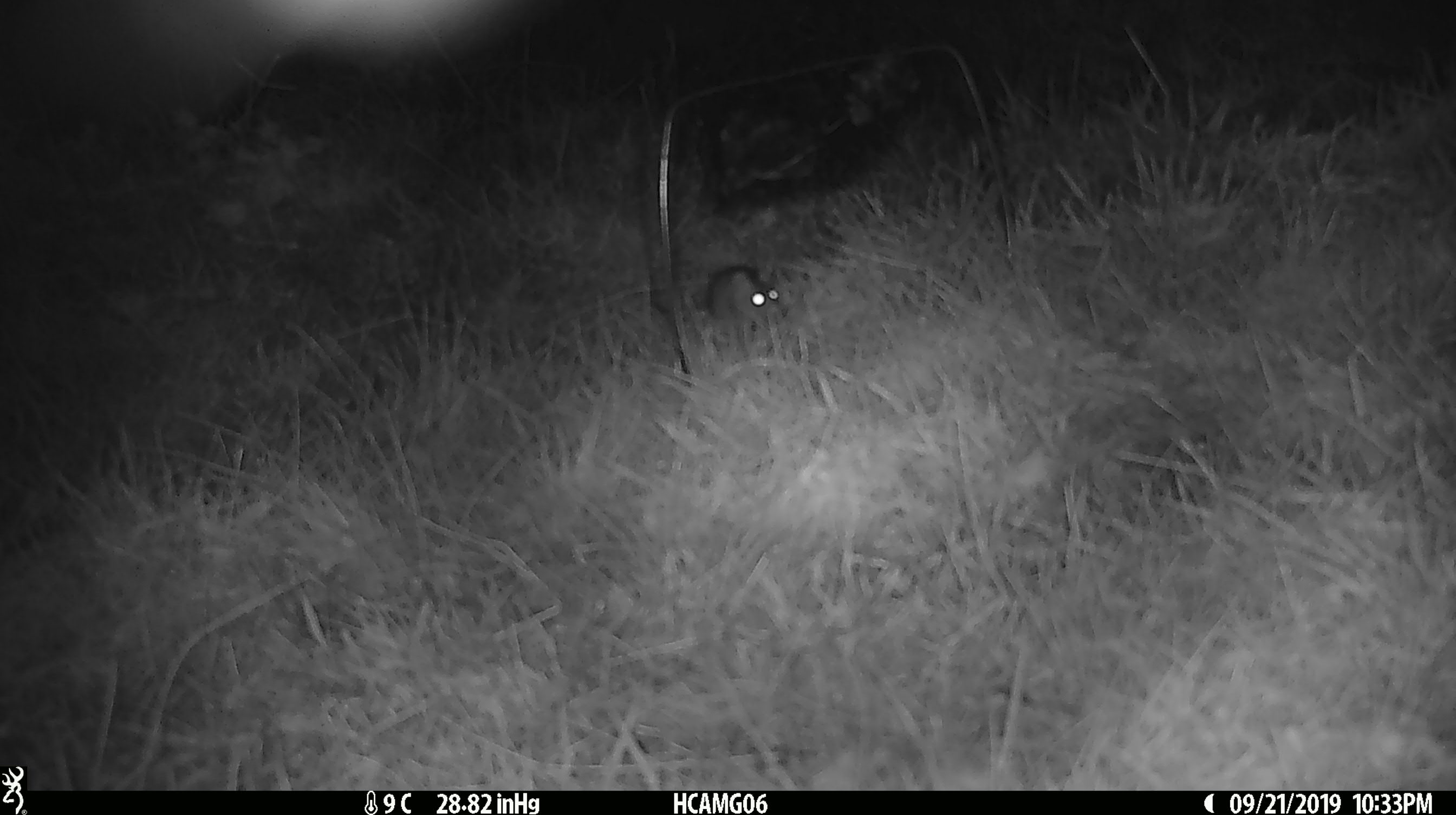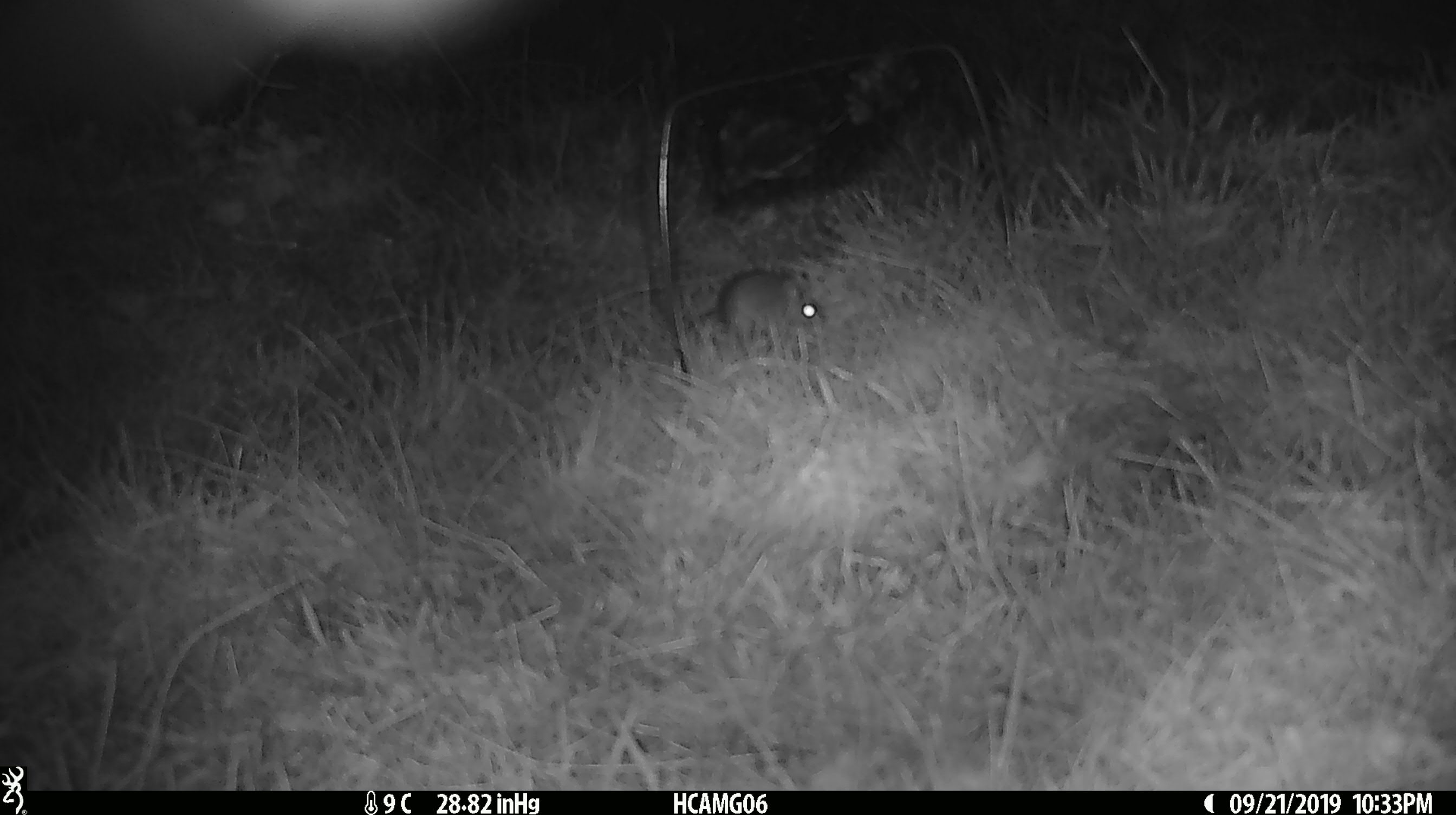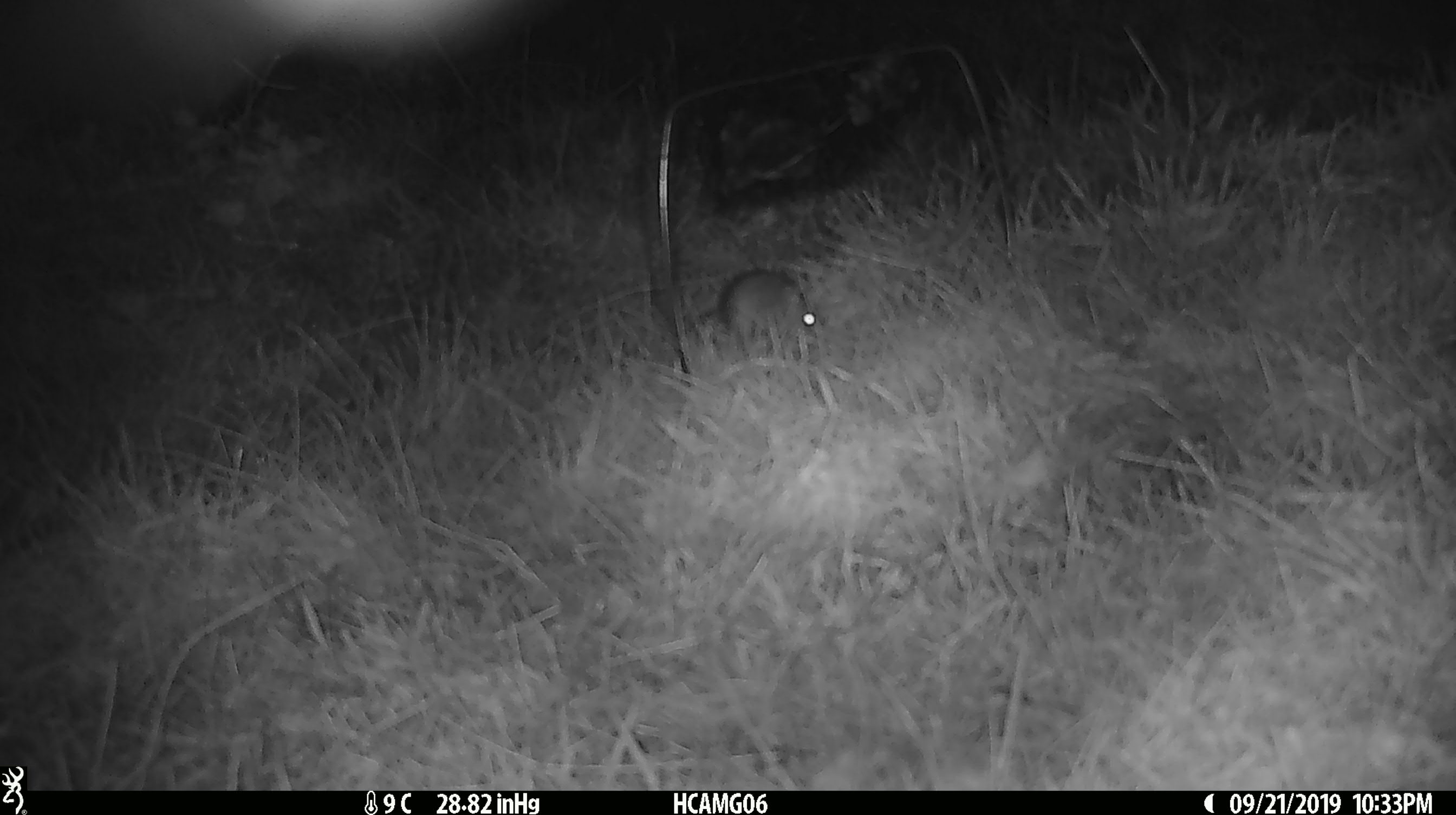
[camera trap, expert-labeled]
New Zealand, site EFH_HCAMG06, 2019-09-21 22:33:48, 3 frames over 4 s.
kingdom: Animalia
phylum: Chordata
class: Mammalia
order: Rodentia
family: Muridae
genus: Mus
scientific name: Mus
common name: mouse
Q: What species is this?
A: Mouse (Mus).